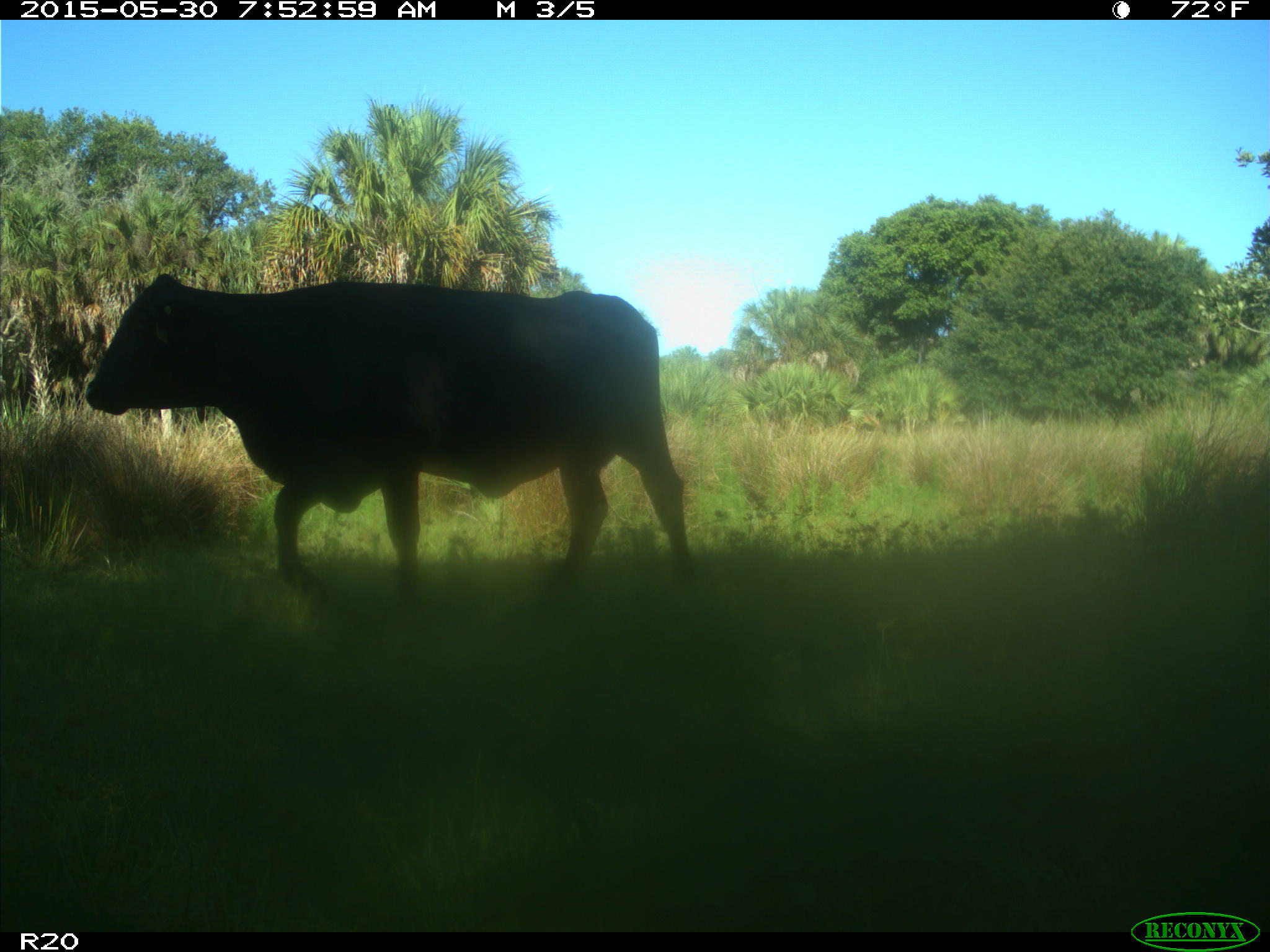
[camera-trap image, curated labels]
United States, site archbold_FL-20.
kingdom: Animalia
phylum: Chordata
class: Mammalia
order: Artiodactyla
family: Bovidae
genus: Bos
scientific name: Bos taurus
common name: domestic cow